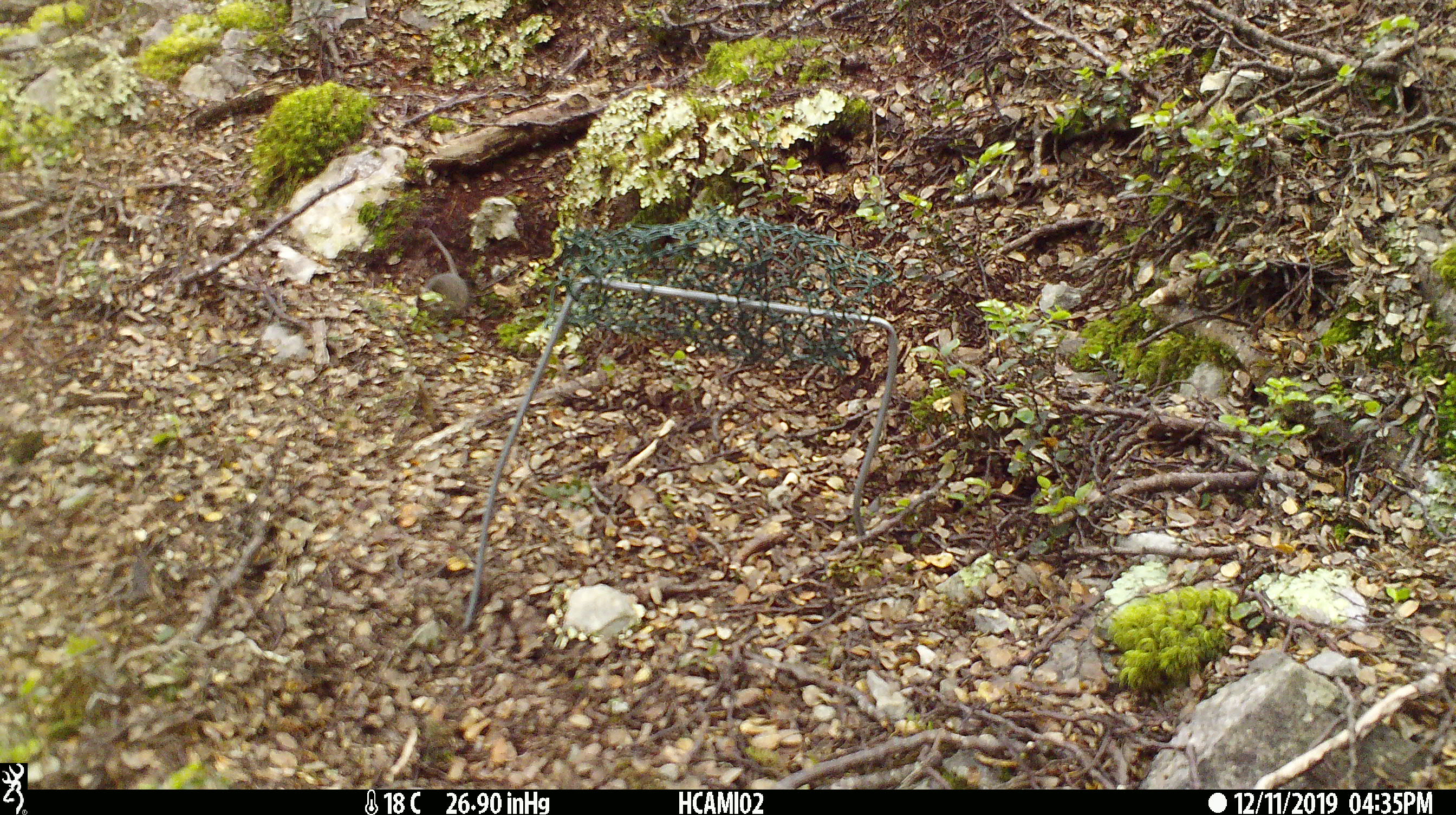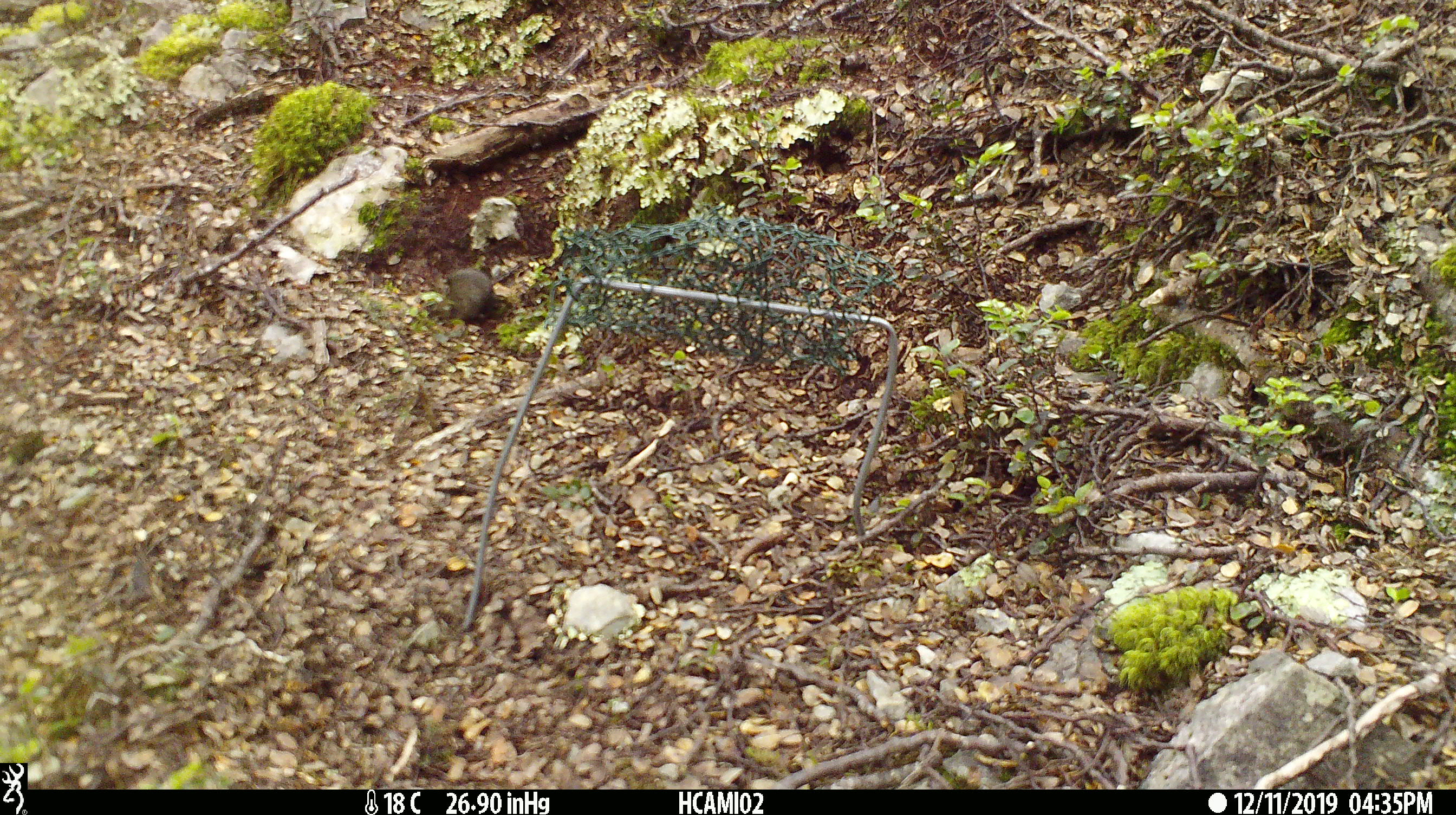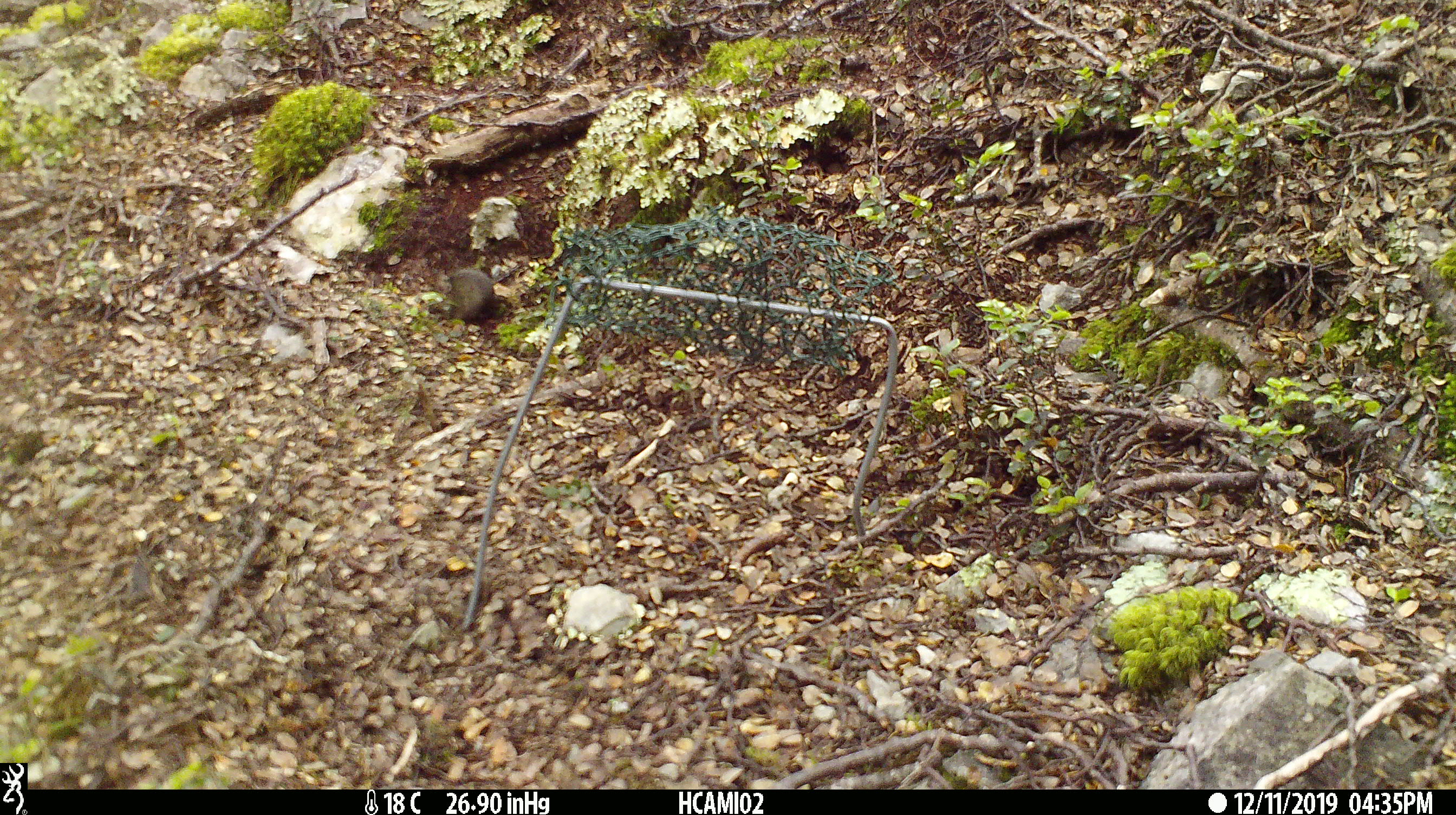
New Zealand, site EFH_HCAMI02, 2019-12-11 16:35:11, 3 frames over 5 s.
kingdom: Animalia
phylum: Chordata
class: Mammalia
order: Rodentia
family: Muridae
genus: Mus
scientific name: Mus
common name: mouse